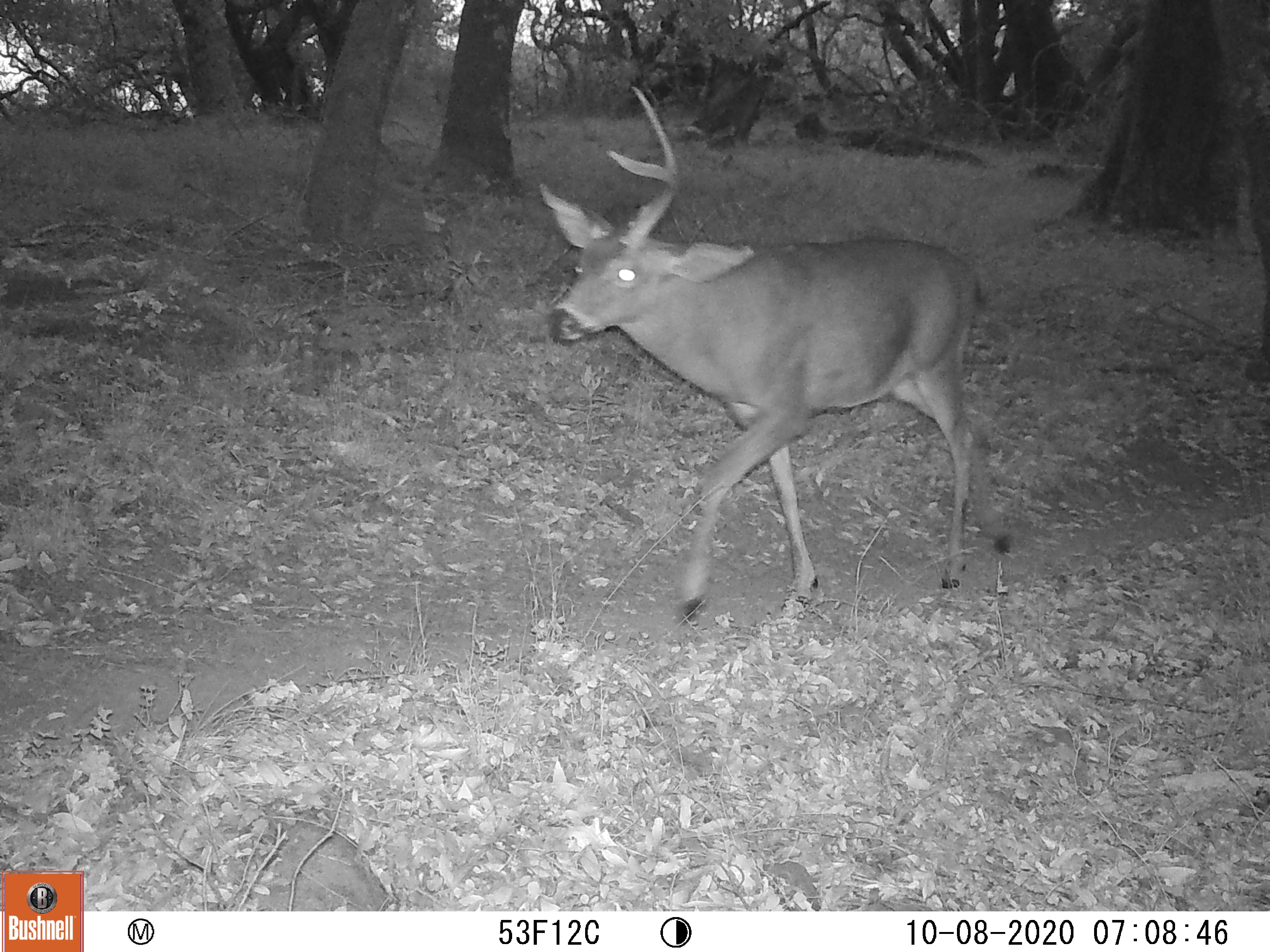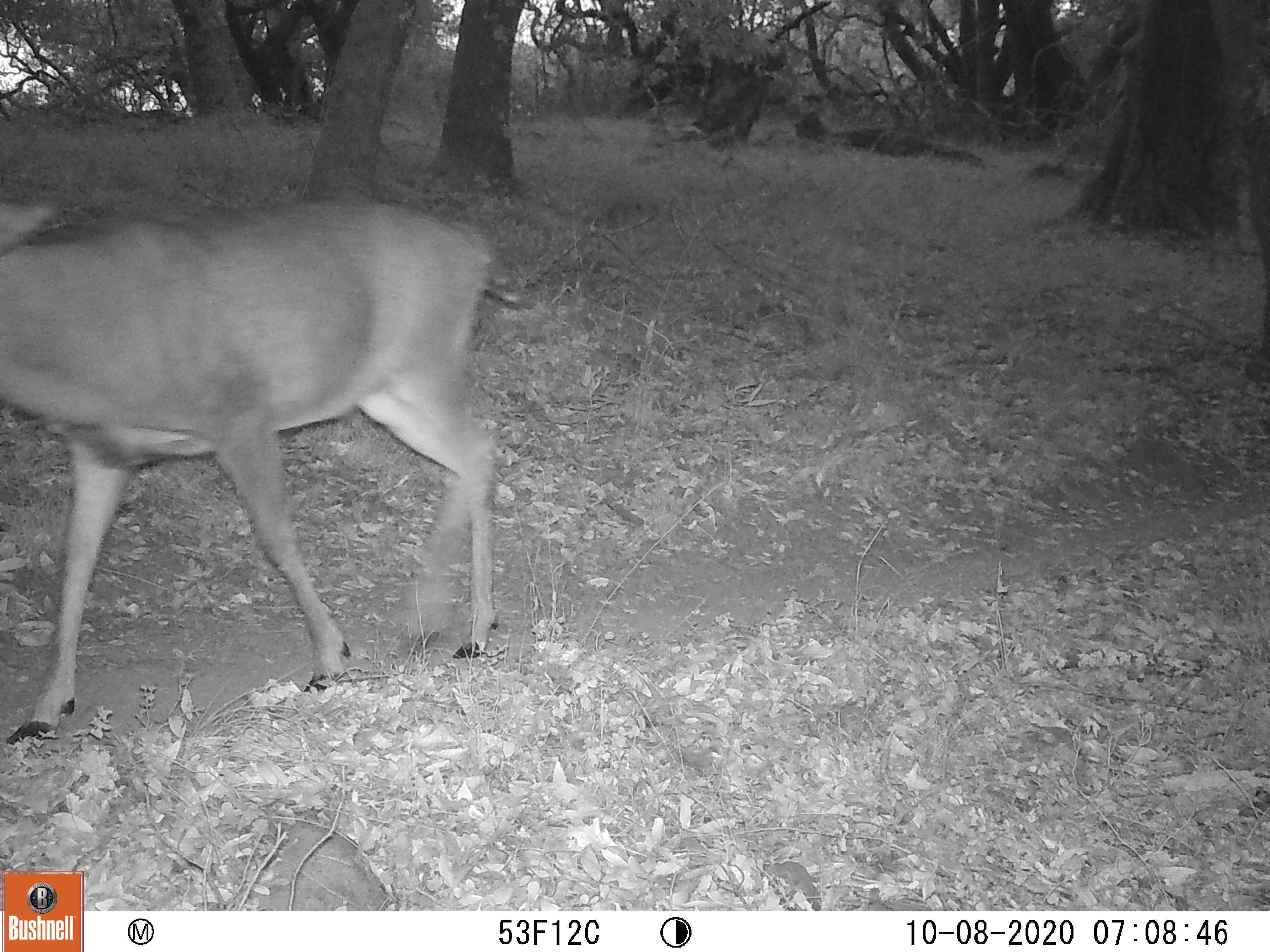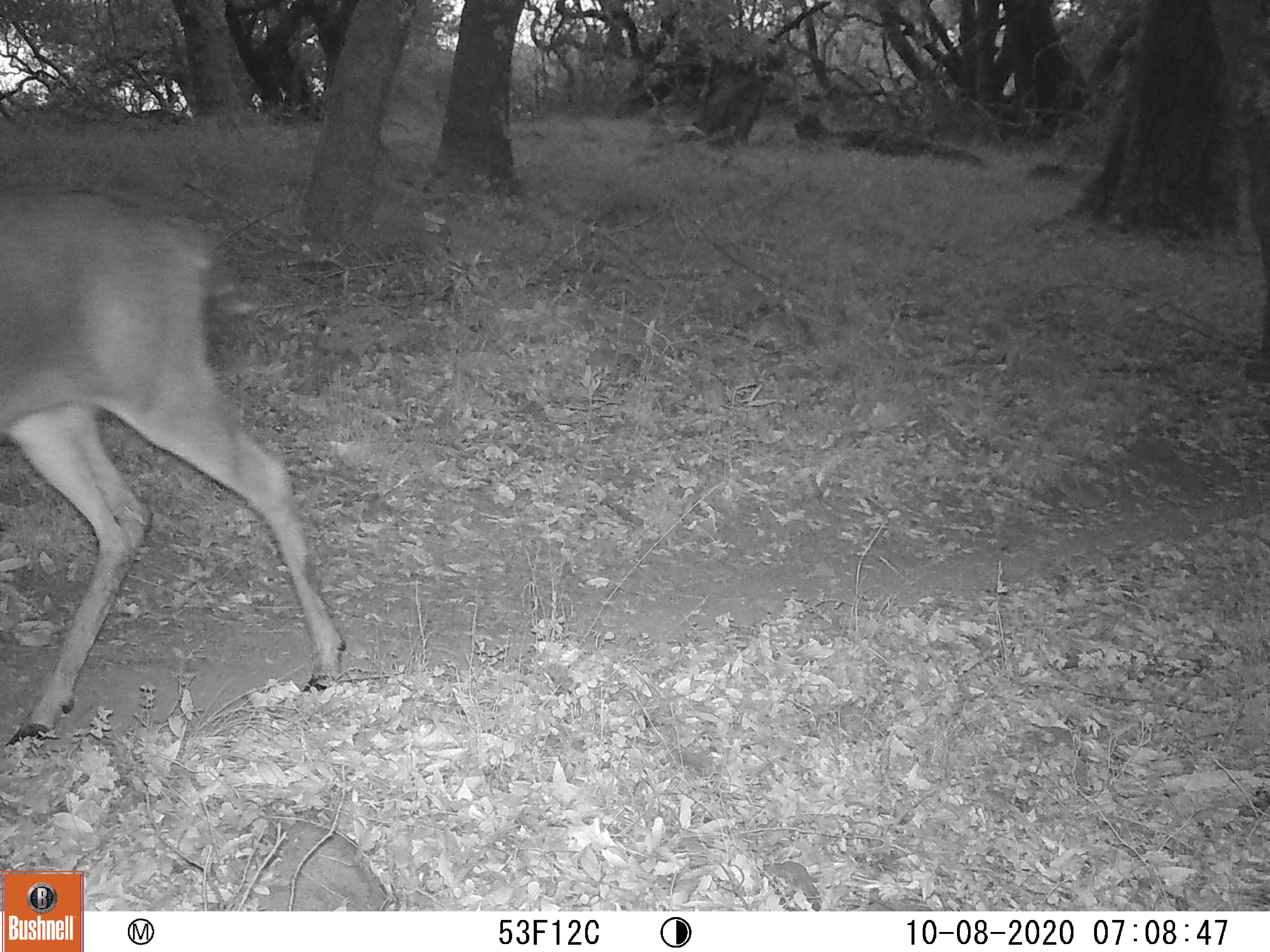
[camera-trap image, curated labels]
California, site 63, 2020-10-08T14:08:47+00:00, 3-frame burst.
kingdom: Animalia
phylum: Chordata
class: Mammalia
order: Artiodactyla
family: Cervidae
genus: Odocoileus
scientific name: Odocoileus hemionus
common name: mule deer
Mule deer (Odocoileus hemionus).